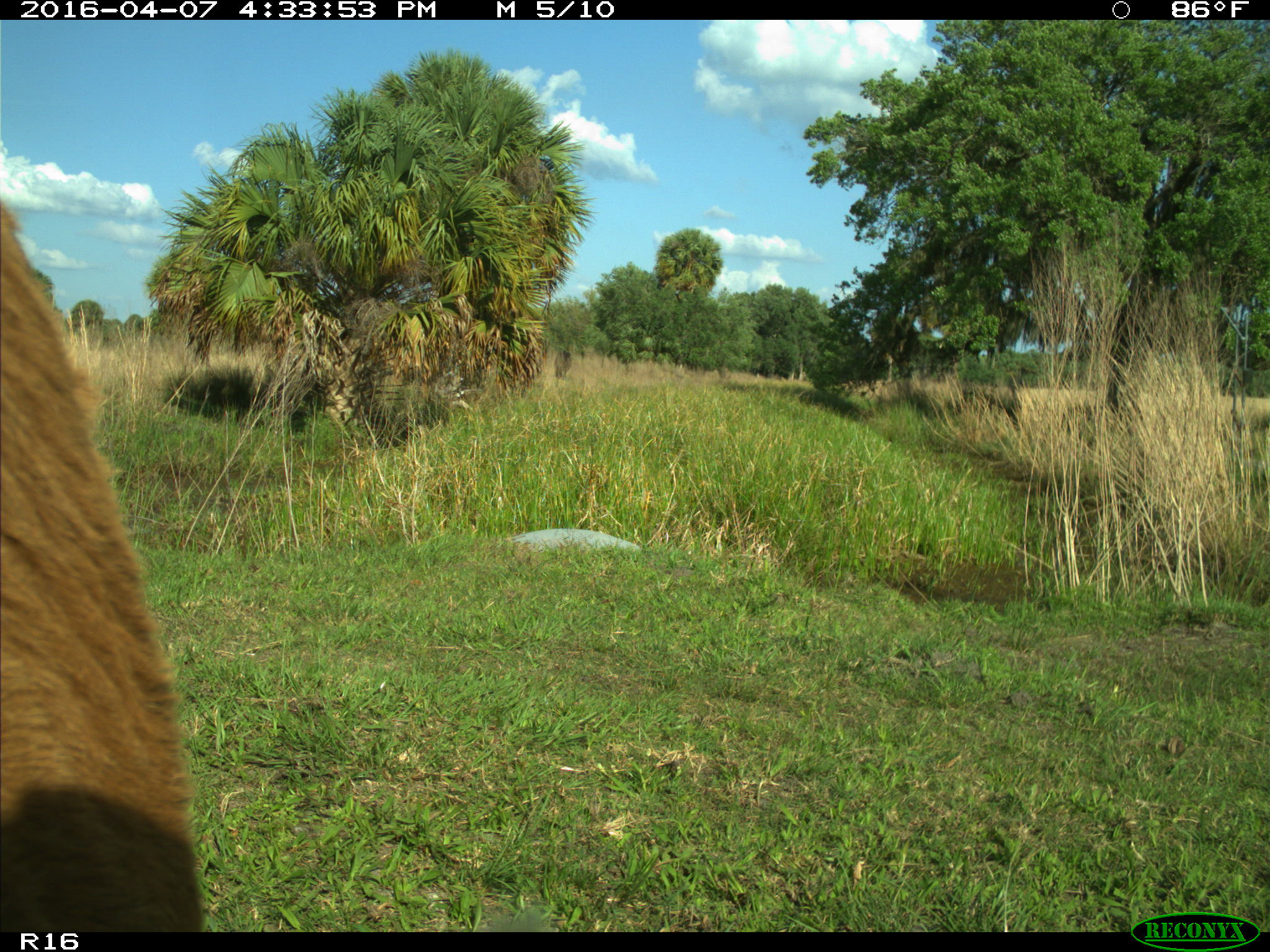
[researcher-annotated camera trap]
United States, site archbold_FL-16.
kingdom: Animalia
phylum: Chordata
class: Mammalia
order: Artiodactyla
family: Bovidae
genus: Bos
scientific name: Bos taurus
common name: domestic cow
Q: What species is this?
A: Bos taurus (domestic cow).